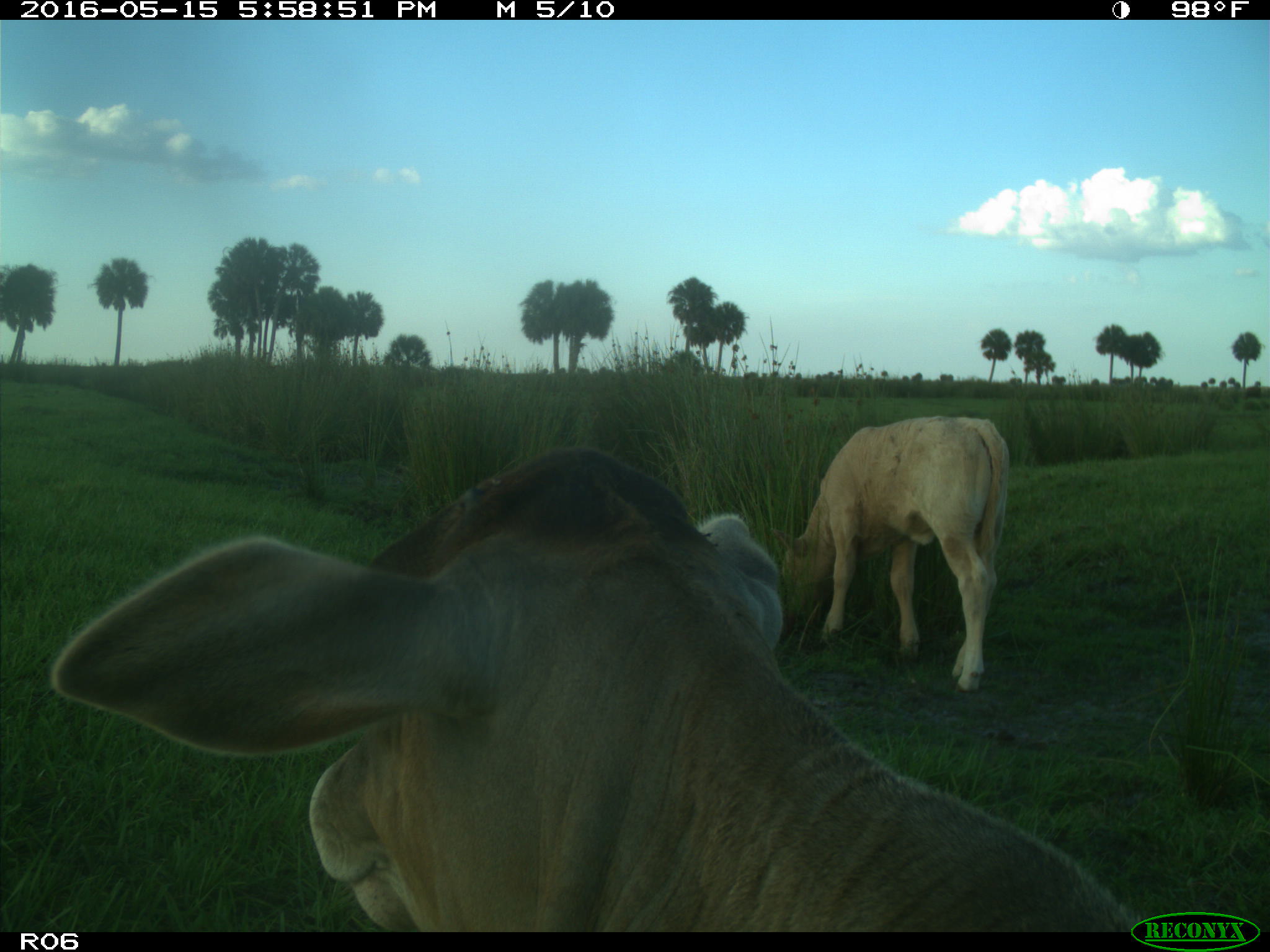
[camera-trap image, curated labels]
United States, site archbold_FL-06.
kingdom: Animalia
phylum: Chordata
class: Mammalia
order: Artiodactyla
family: Bovidae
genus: Bos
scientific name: Bos taurus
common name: domestic cow